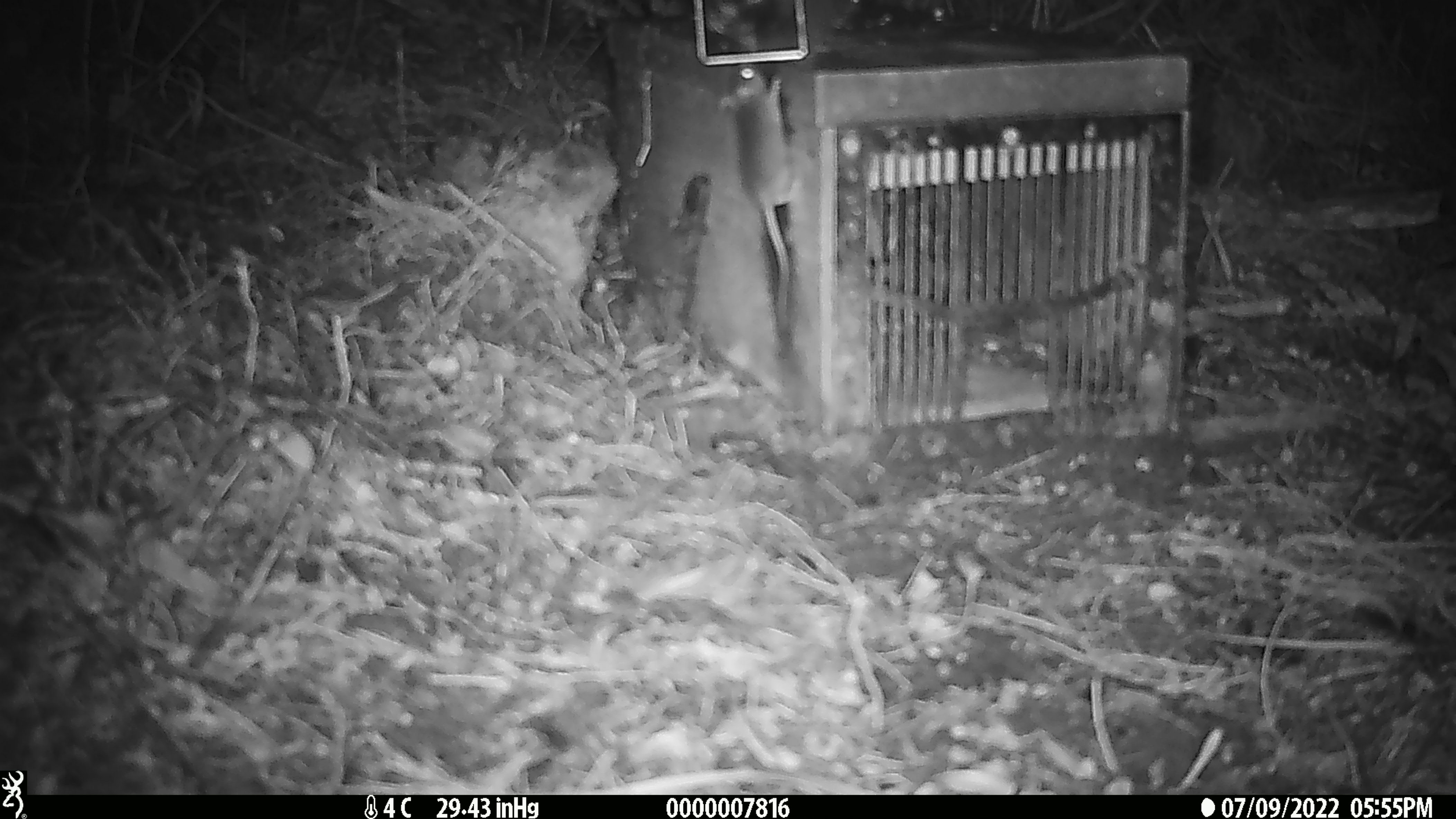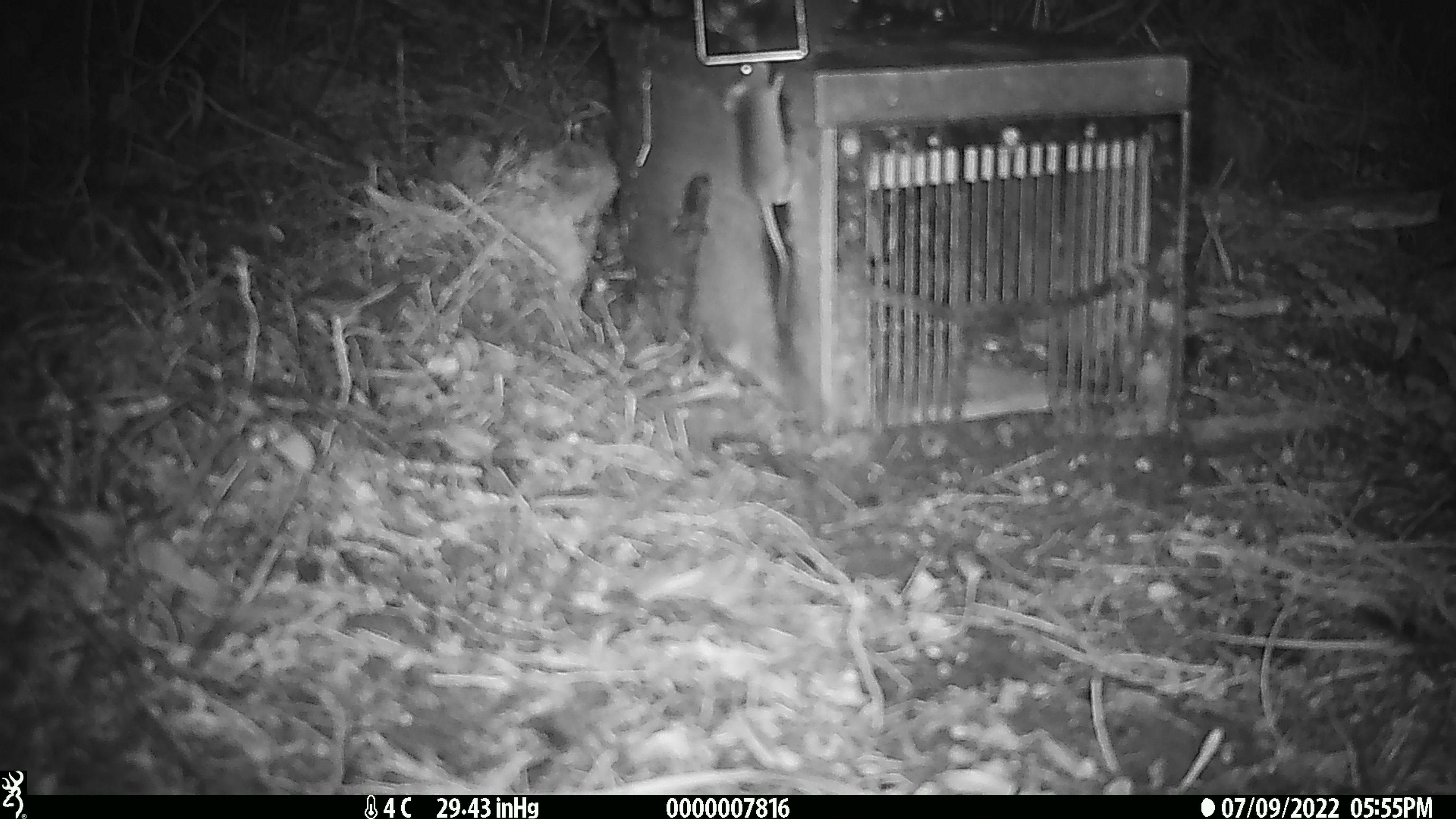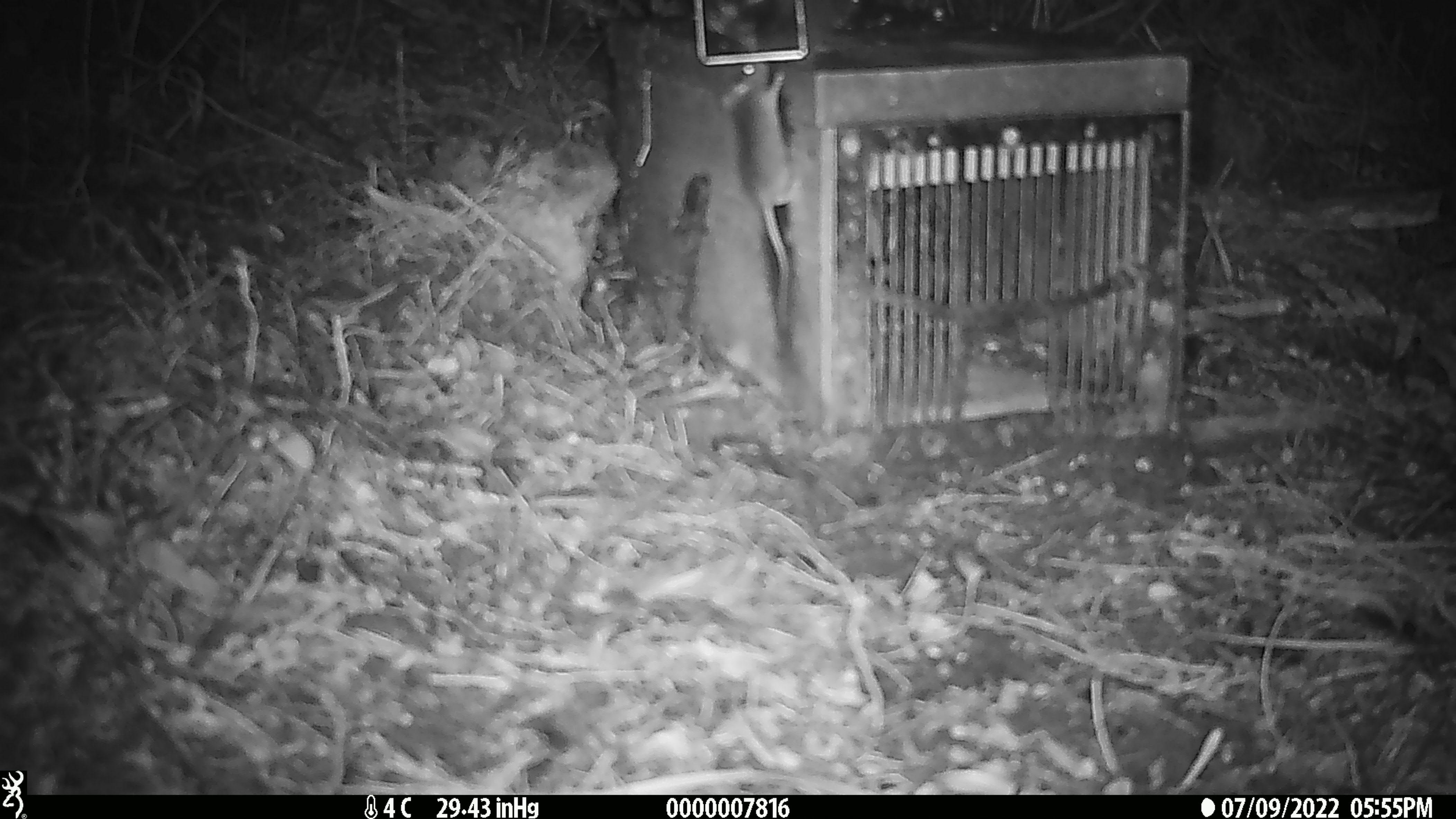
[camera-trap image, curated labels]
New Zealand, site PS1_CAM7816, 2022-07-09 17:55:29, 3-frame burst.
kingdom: Animalia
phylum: Chordata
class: Mammalia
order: Rodentia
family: Muridae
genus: Mus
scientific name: Mus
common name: mouse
Mouse (Mus).